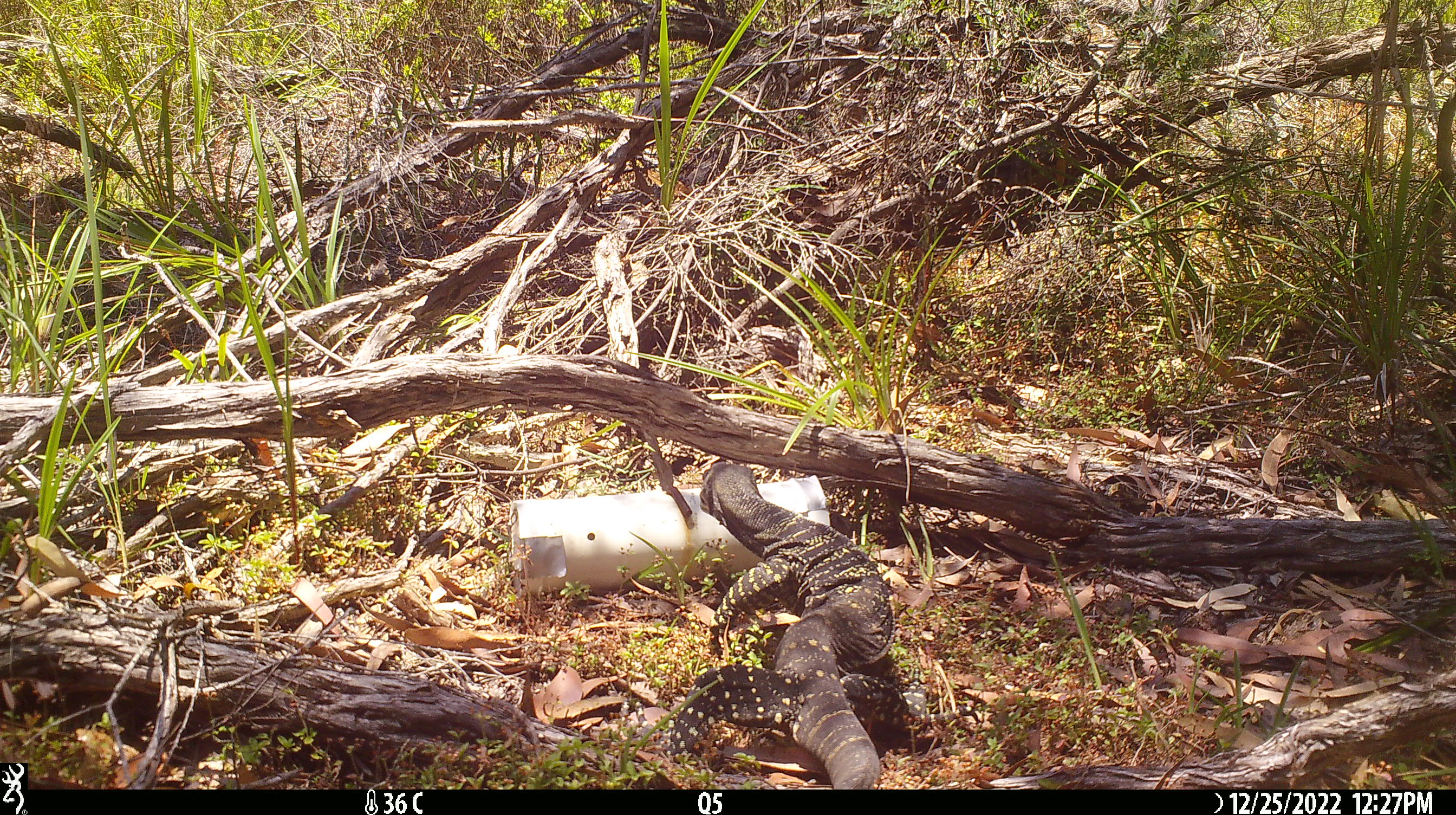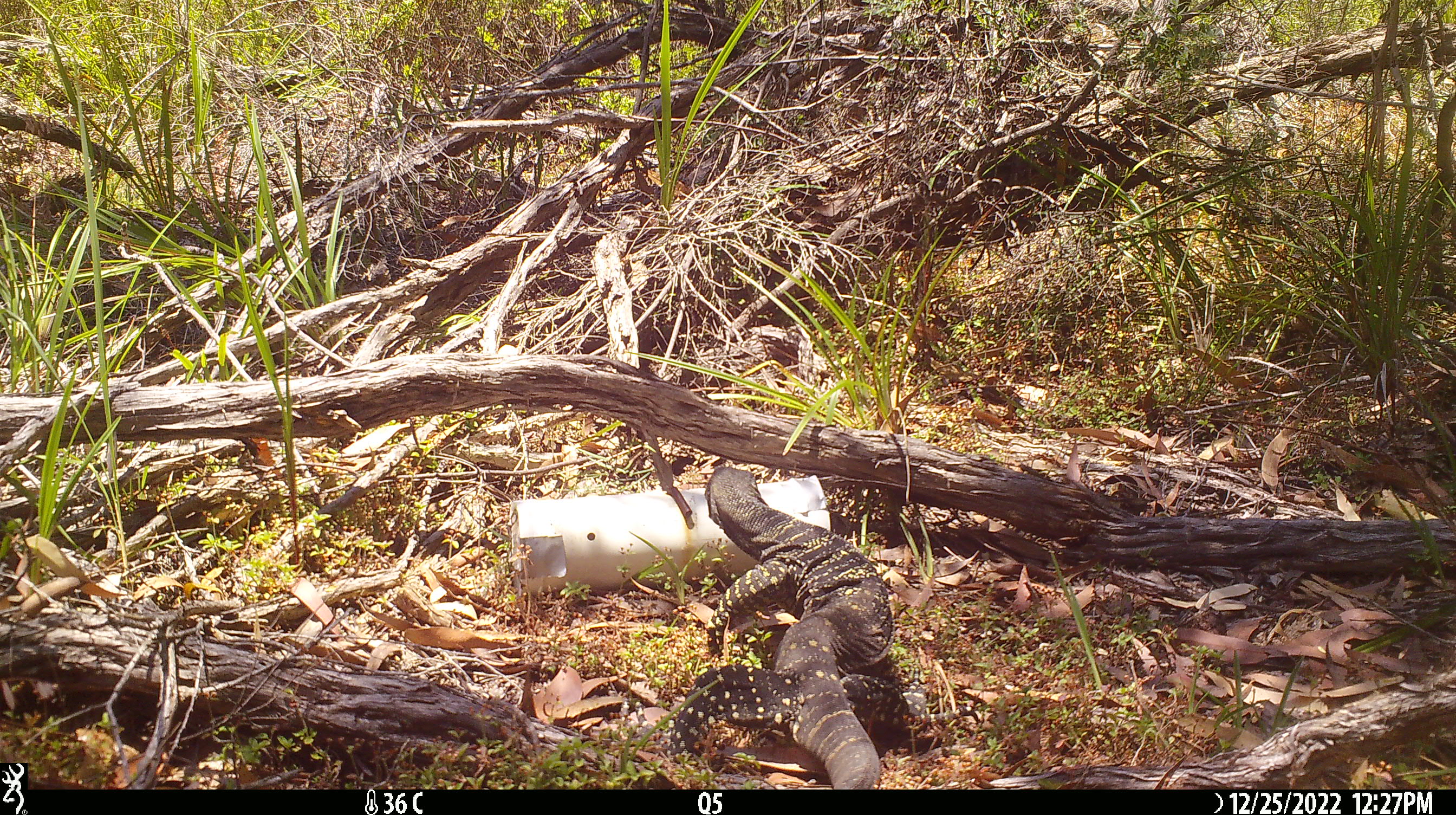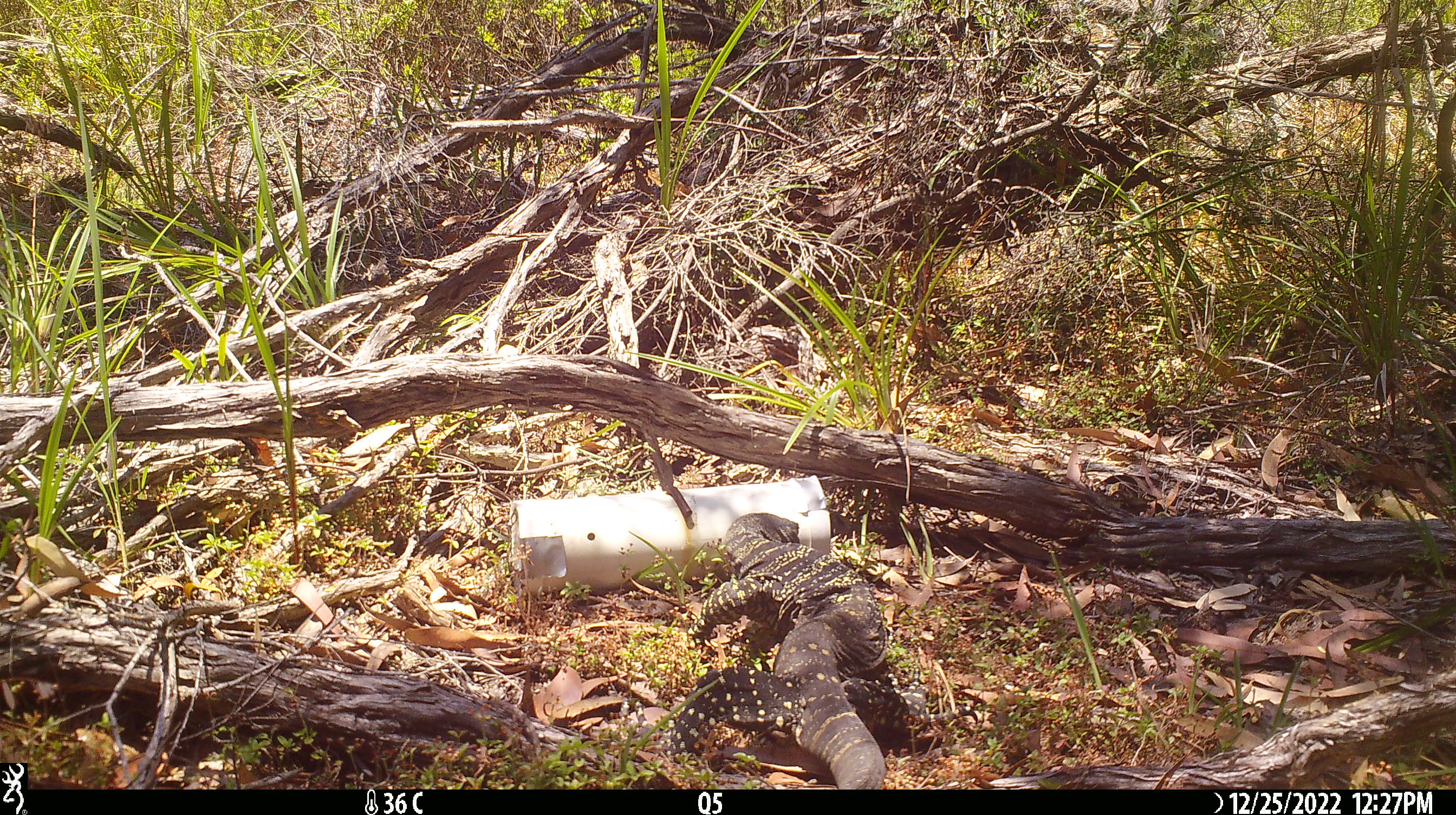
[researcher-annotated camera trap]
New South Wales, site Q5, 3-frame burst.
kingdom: Animalia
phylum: Chordata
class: Reptilia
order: Squamata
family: Varanidae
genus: Varanus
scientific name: Varanus varius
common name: lace monitor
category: goanna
Goanna (lace monitor) (Varanus varius).